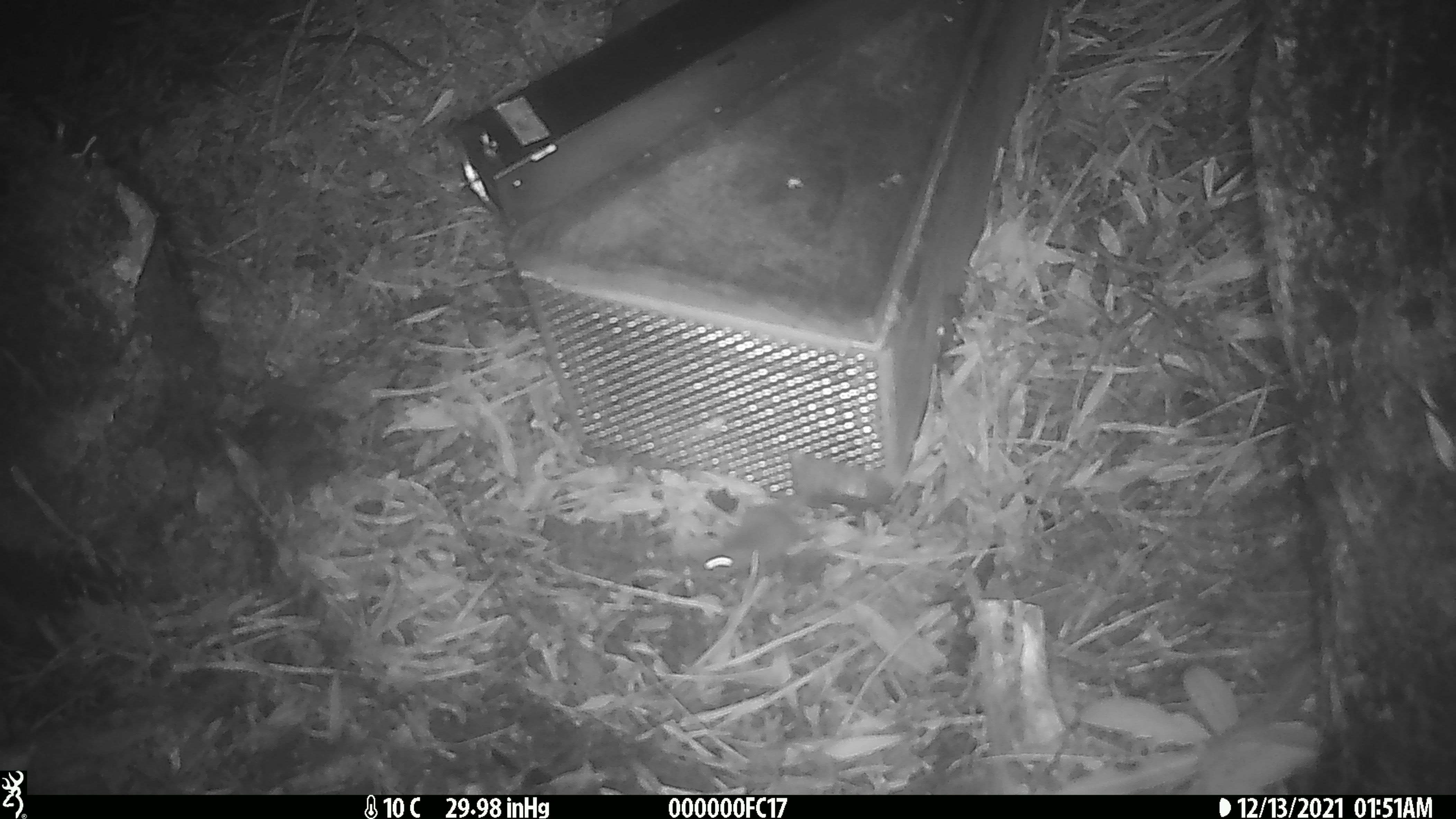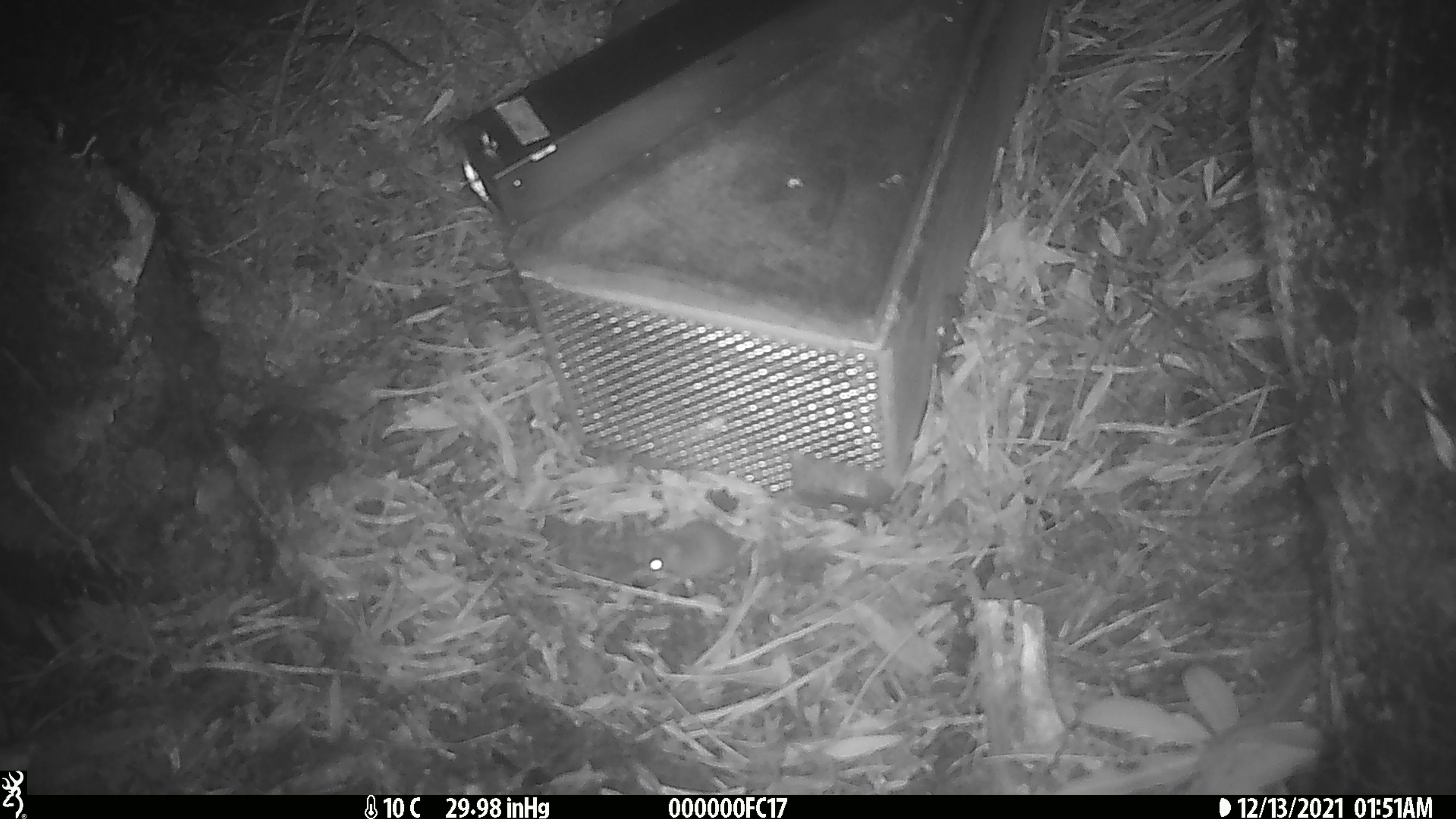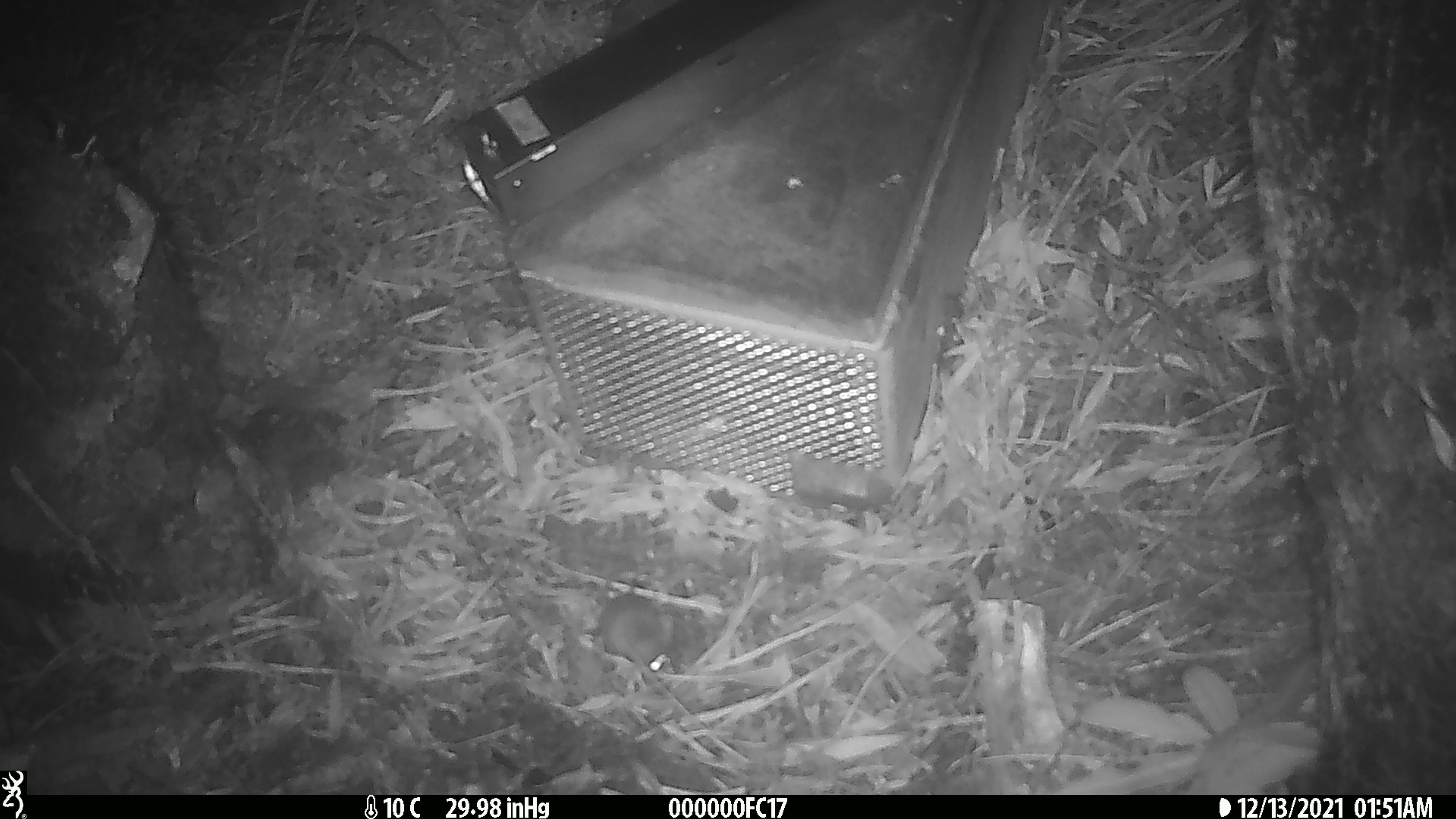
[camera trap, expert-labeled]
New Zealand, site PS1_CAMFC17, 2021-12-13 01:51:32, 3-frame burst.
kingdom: Animalia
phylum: Chordata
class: Mammalia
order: Rodentia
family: Muridae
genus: Mus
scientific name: Mus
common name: mouse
Mouse (Mus).